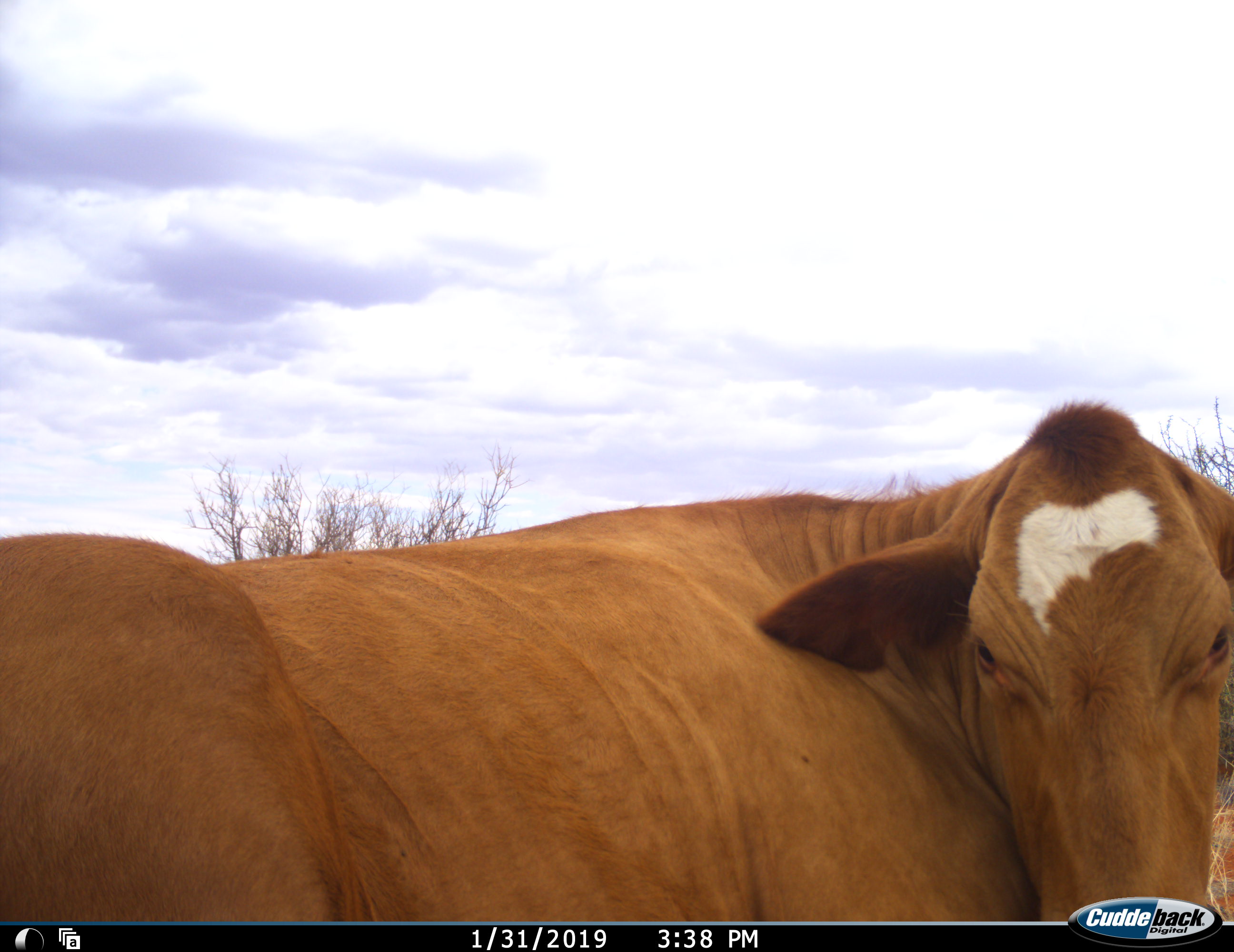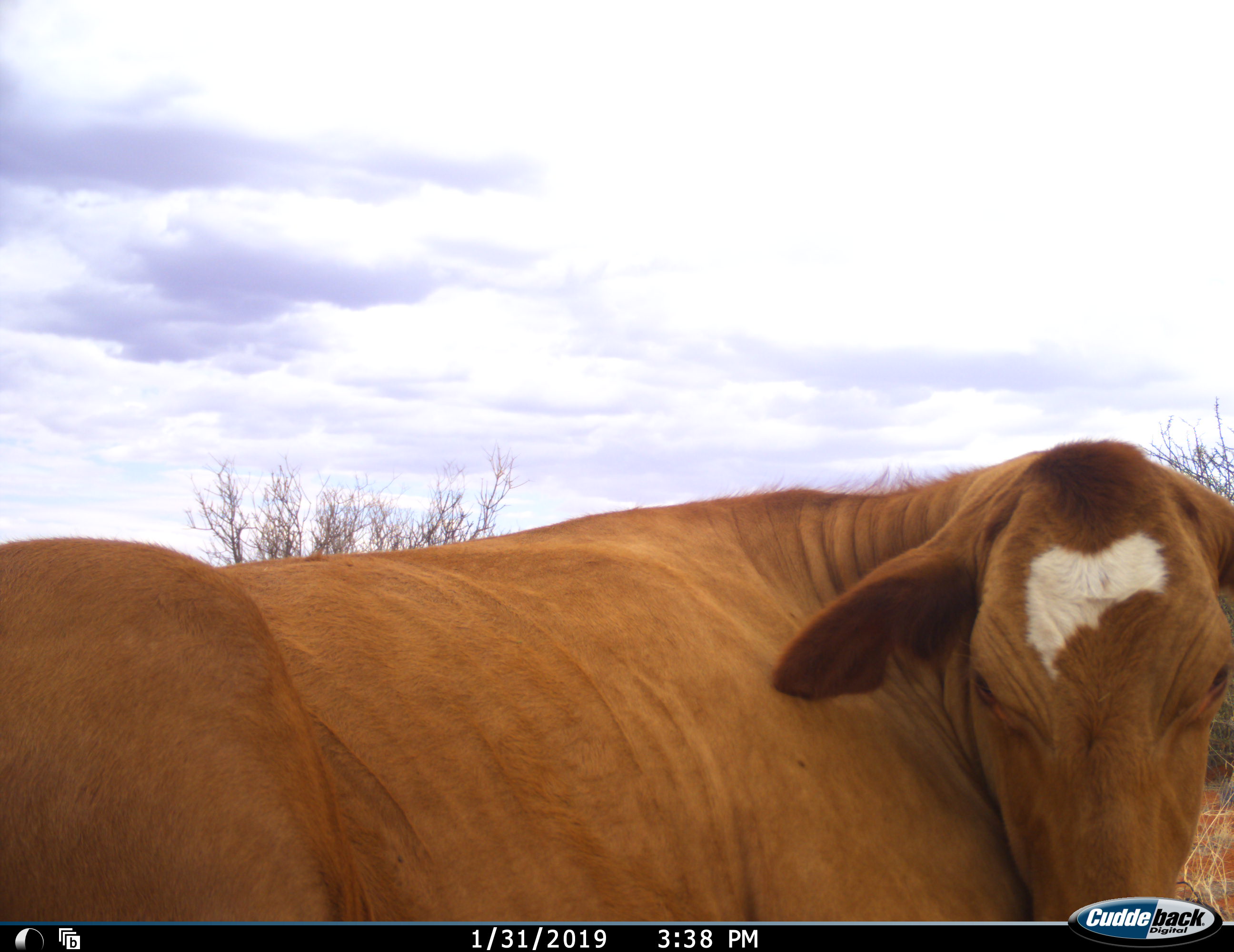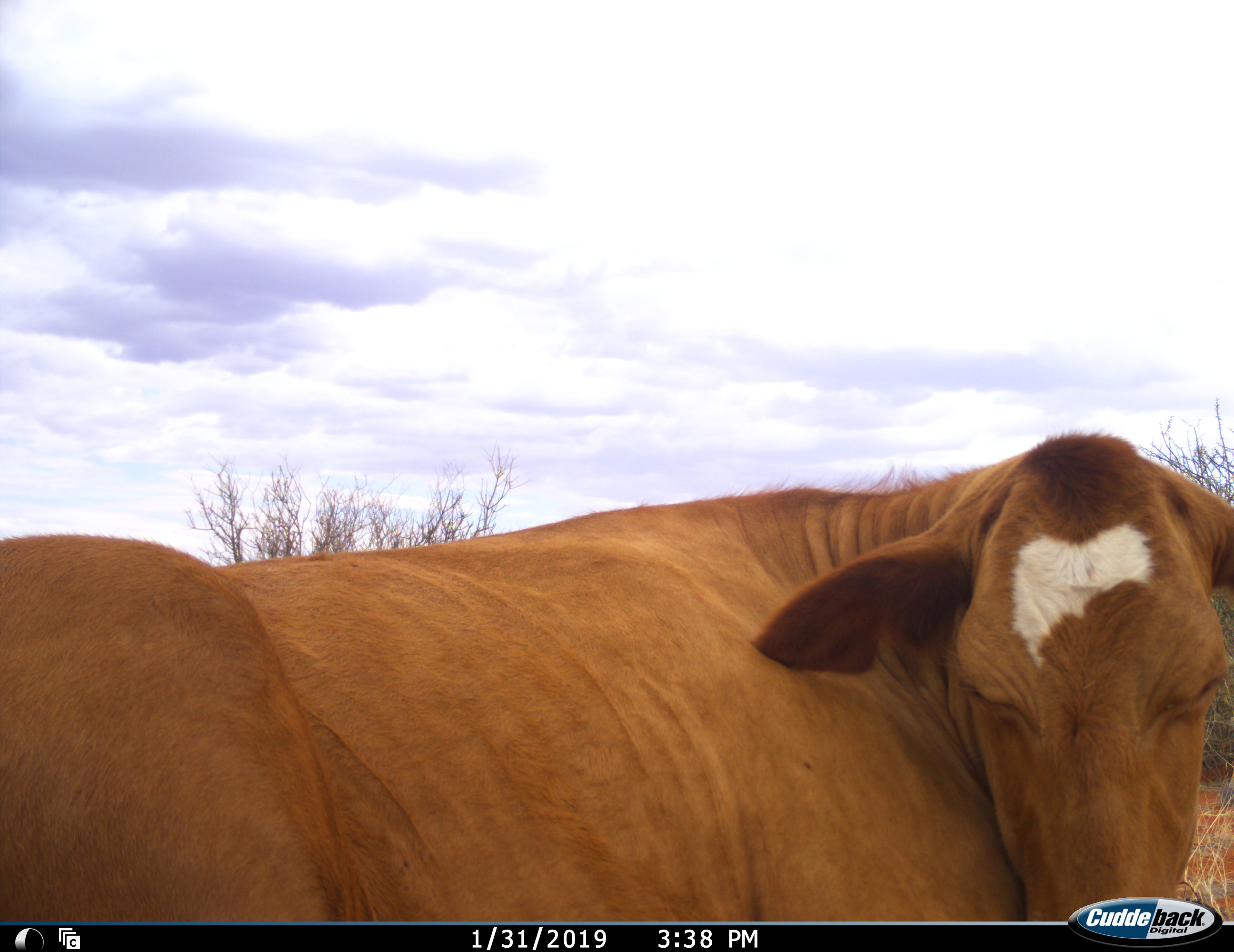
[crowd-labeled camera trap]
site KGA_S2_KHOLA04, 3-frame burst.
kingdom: Animalia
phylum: Chordata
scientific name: Vertebrata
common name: domestic animal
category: domesticanimal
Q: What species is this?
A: Domesticanimal (domestic animal) (Vertebrata).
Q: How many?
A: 1.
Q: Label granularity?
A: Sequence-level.